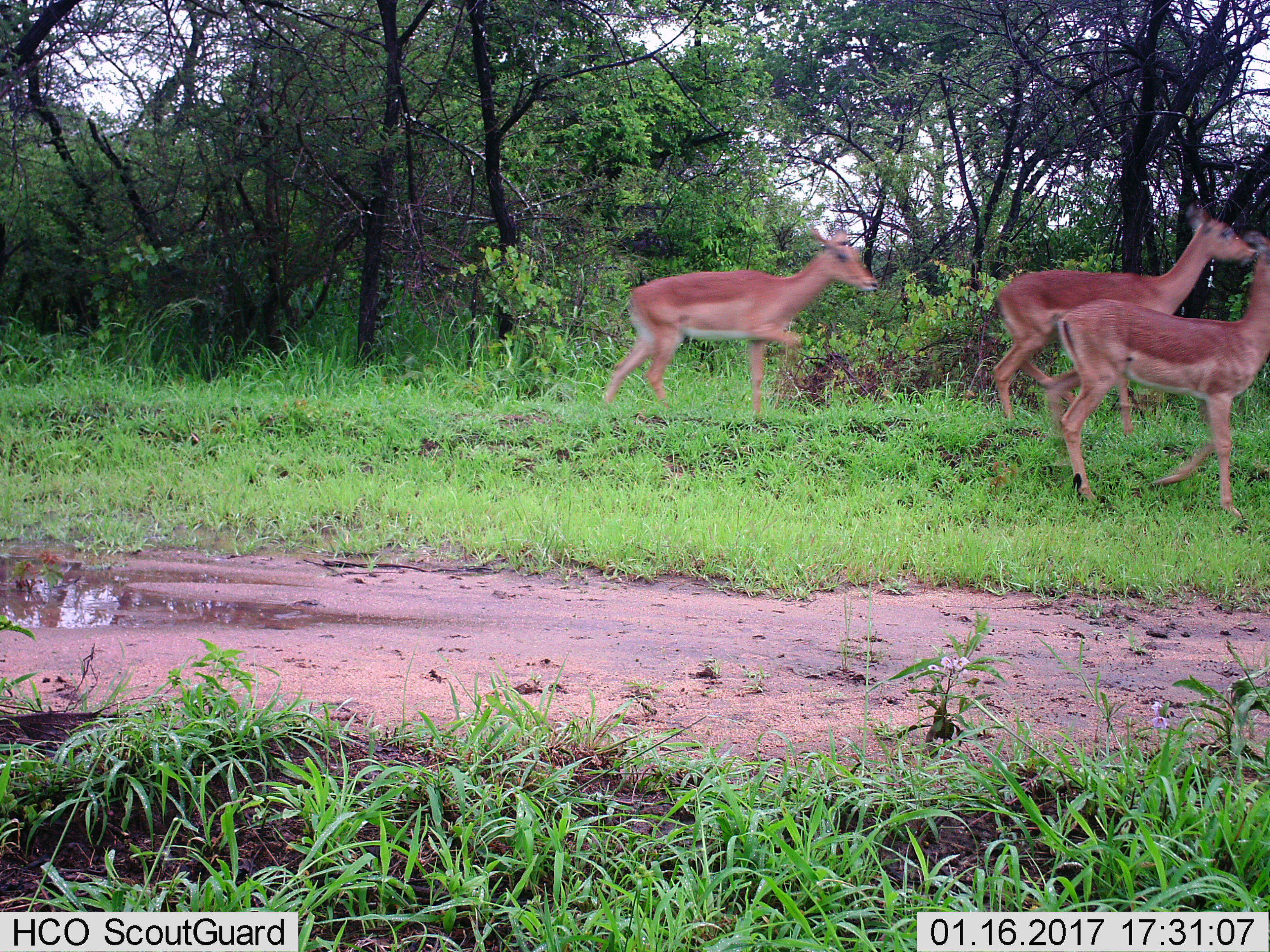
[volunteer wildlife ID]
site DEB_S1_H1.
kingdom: Animalia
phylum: Chordata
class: Mammalia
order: Artiodactyla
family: Bovidae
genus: Aepyceros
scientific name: Aepyceros melampus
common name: impala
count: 3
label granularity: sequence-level